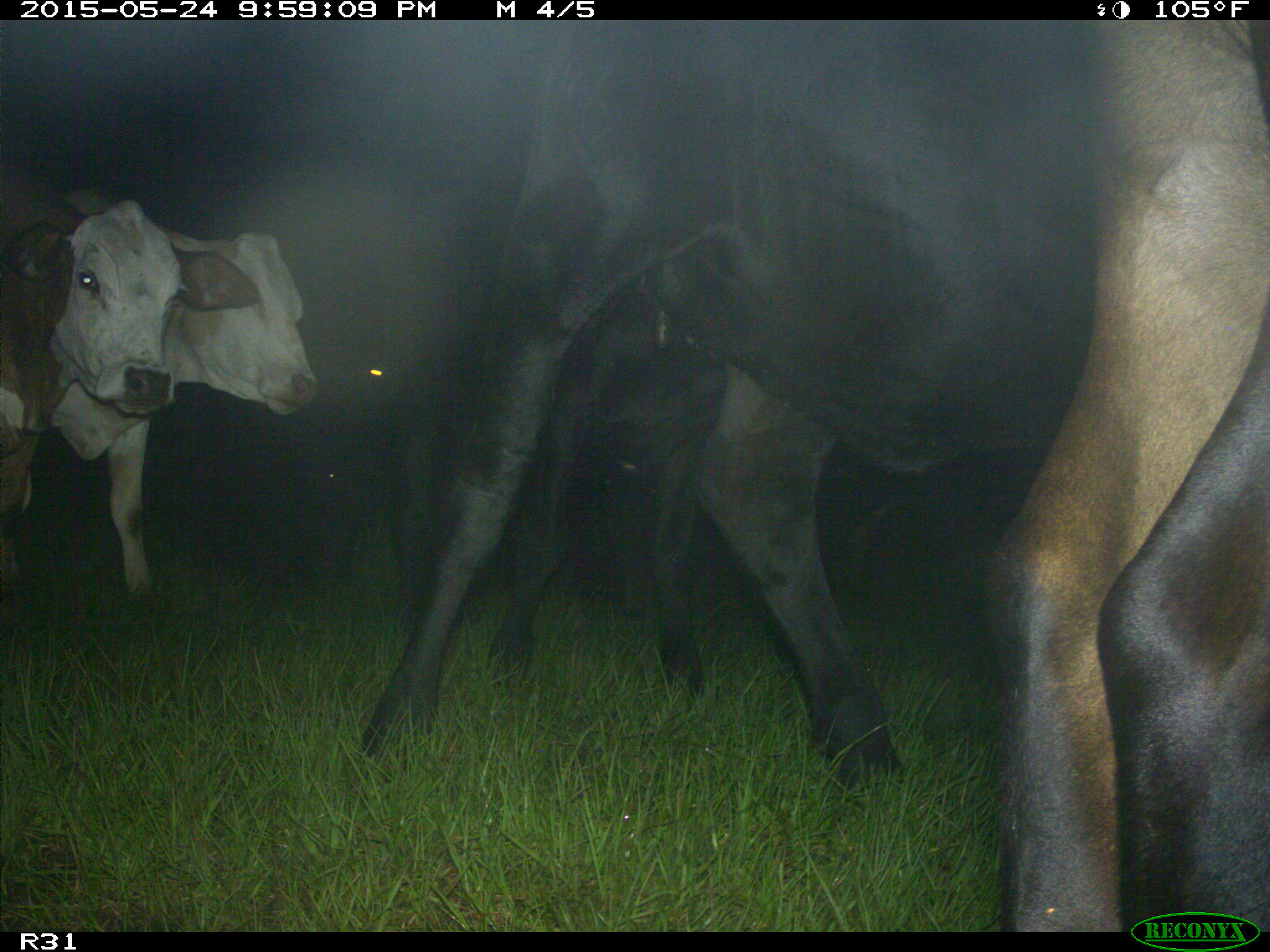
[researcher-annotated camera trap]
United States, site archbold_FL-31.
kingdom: Animalia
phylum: Chordata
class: Mammalia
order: Artiodactyla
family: Bovidae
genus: Bos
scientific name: Bos taurus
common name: domestic cow